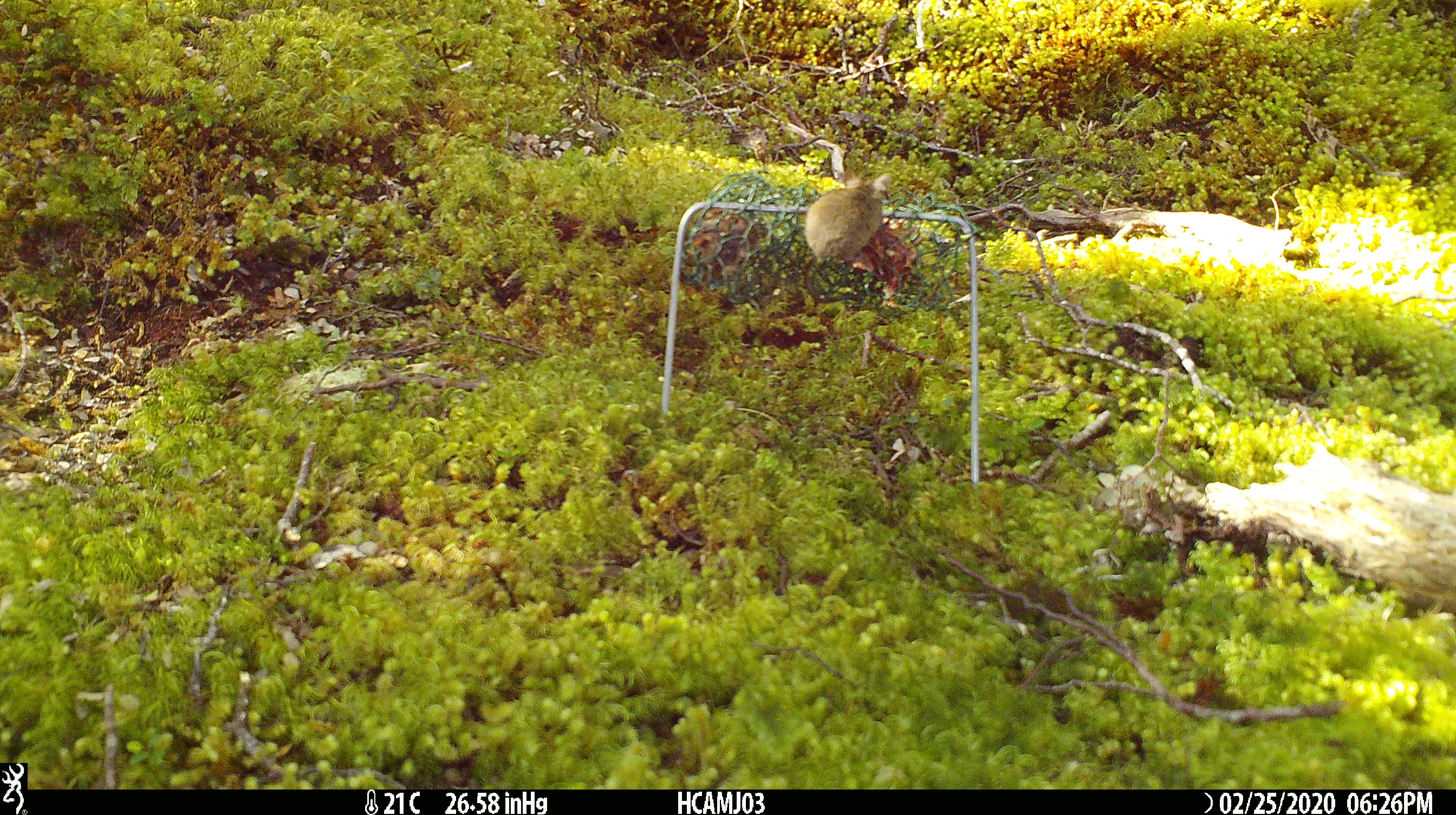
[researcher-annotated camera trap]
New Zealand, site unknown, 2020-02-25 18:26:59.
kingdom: Animalia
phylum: Chordata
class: Mammalia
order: Rodentia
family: Muridae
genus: Mus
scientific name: Mus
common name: mouse